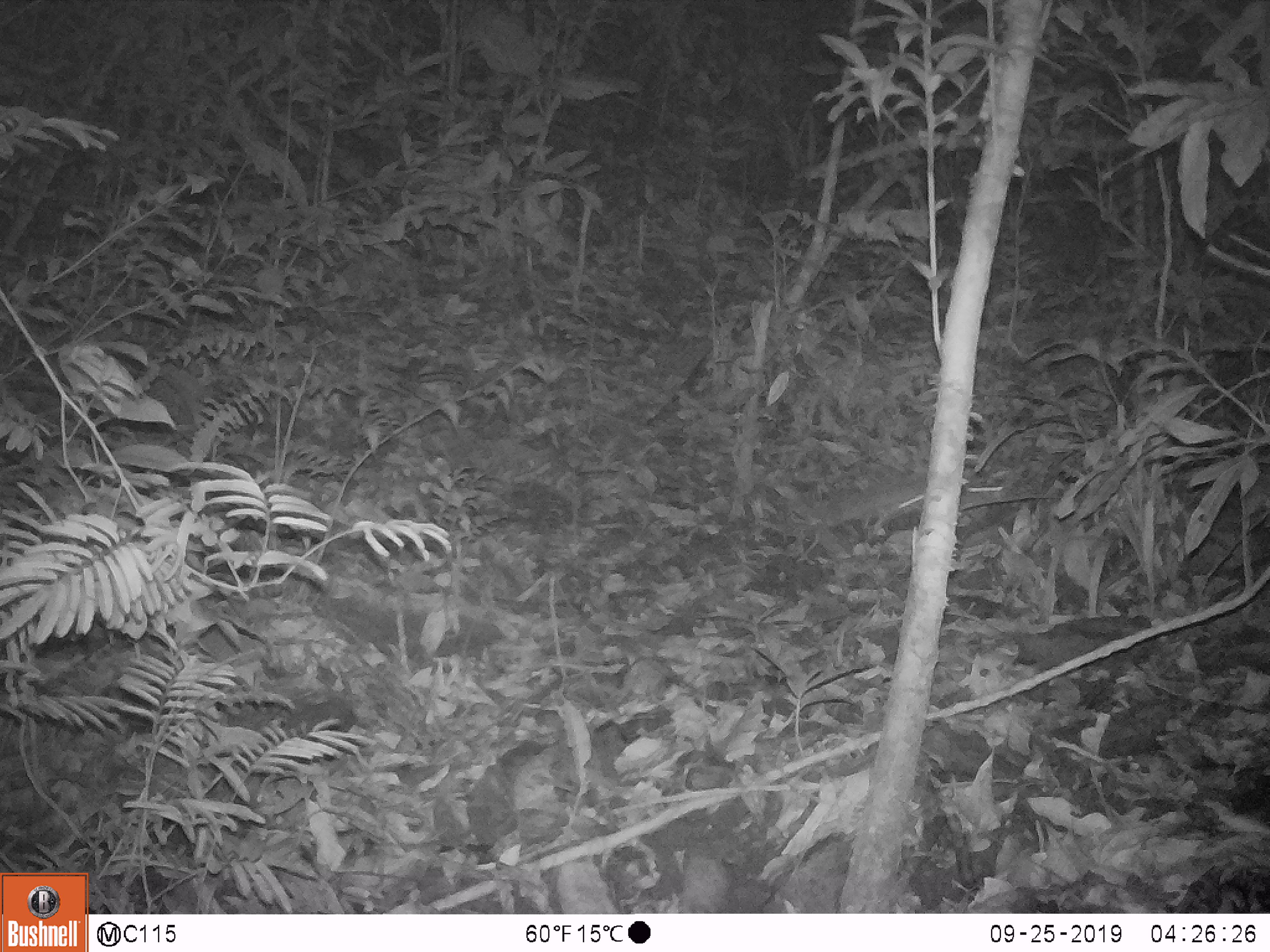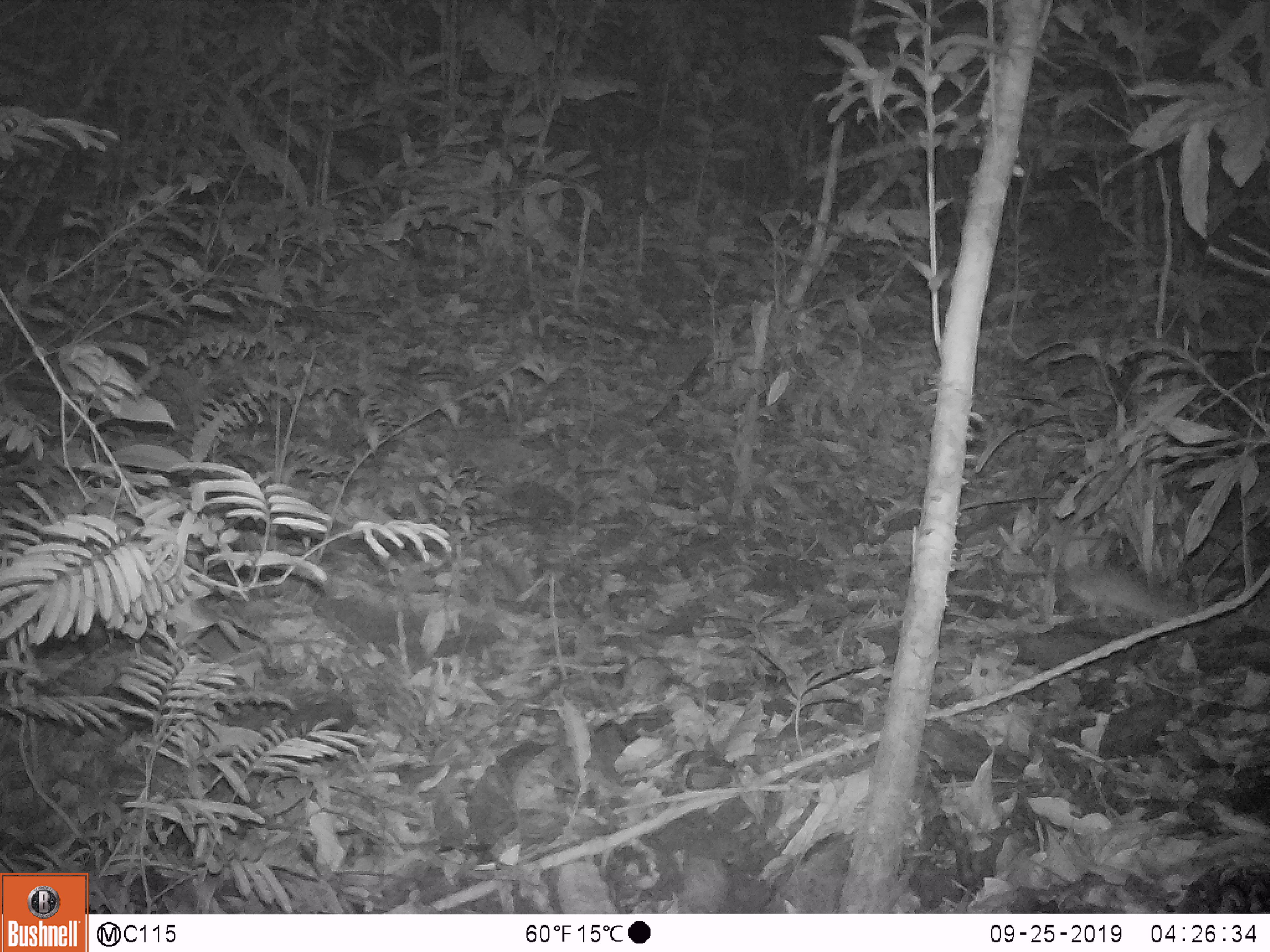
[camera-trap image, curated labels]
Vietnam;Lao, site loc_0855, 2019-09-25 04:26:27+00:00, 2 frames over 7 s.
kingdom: Animalia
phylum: Chordata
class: Mammalia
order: Rodentia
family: Muridae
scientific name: Muridae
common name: old-world mice and rats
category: unidentified murid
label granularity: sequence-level